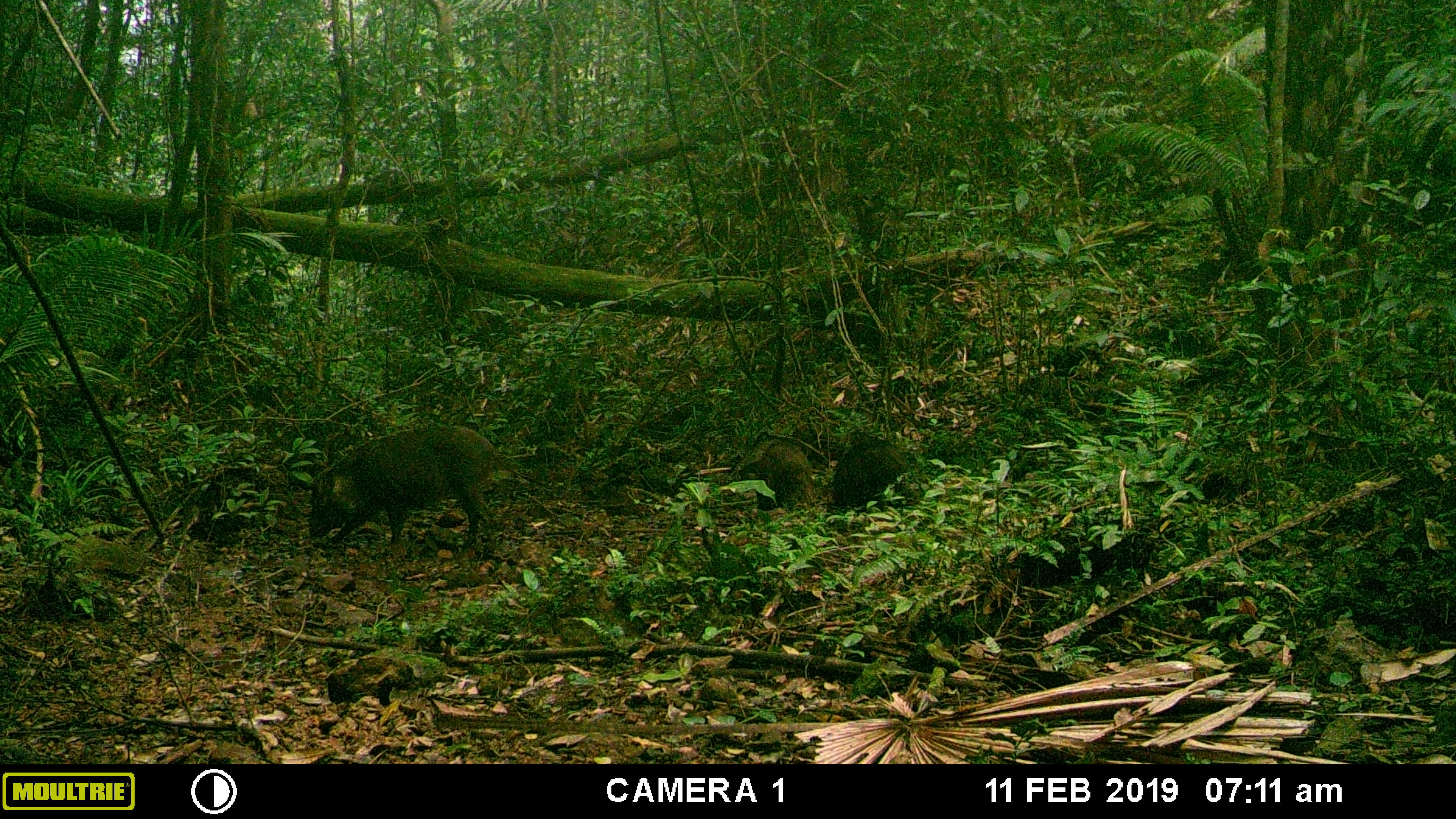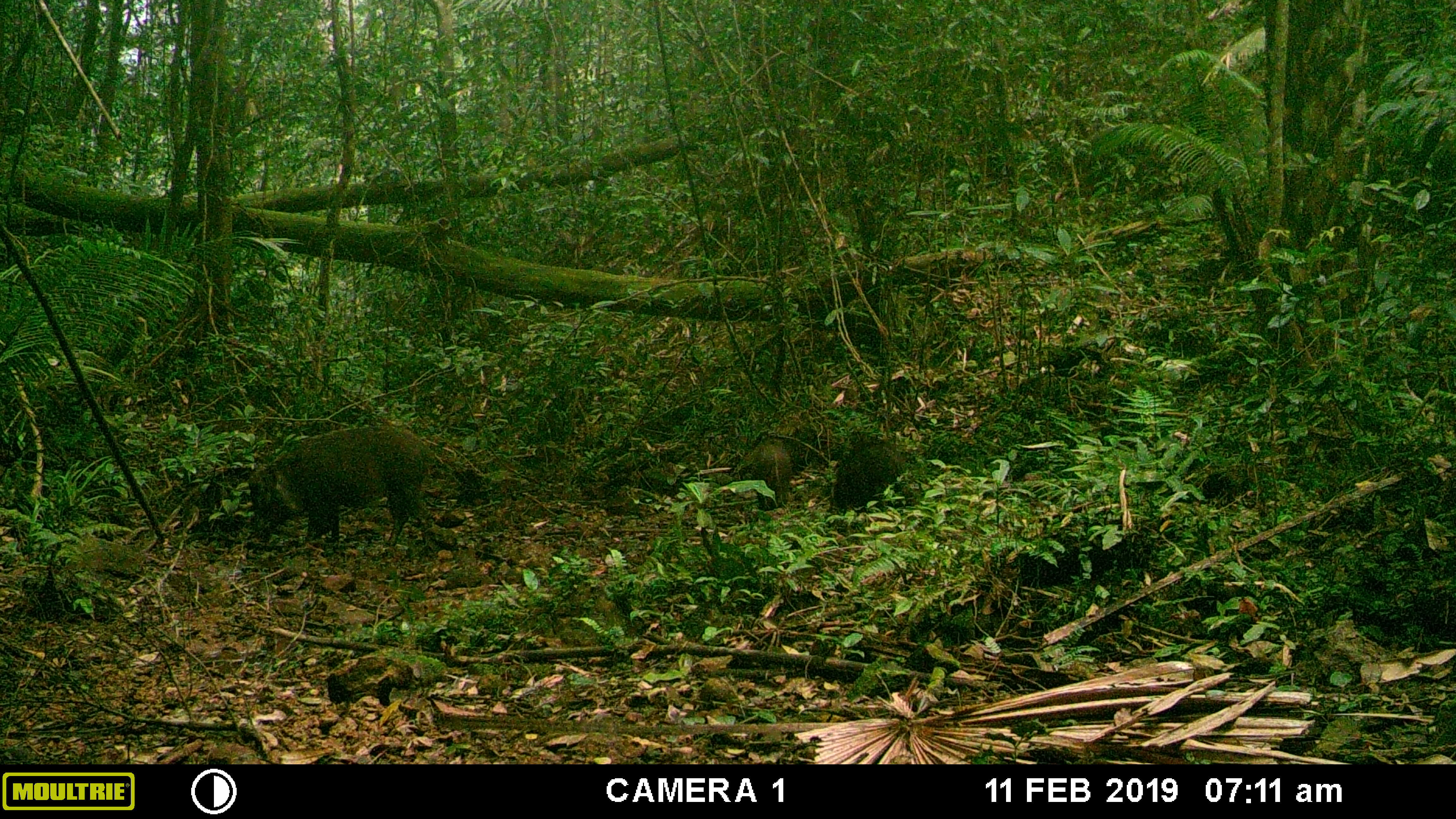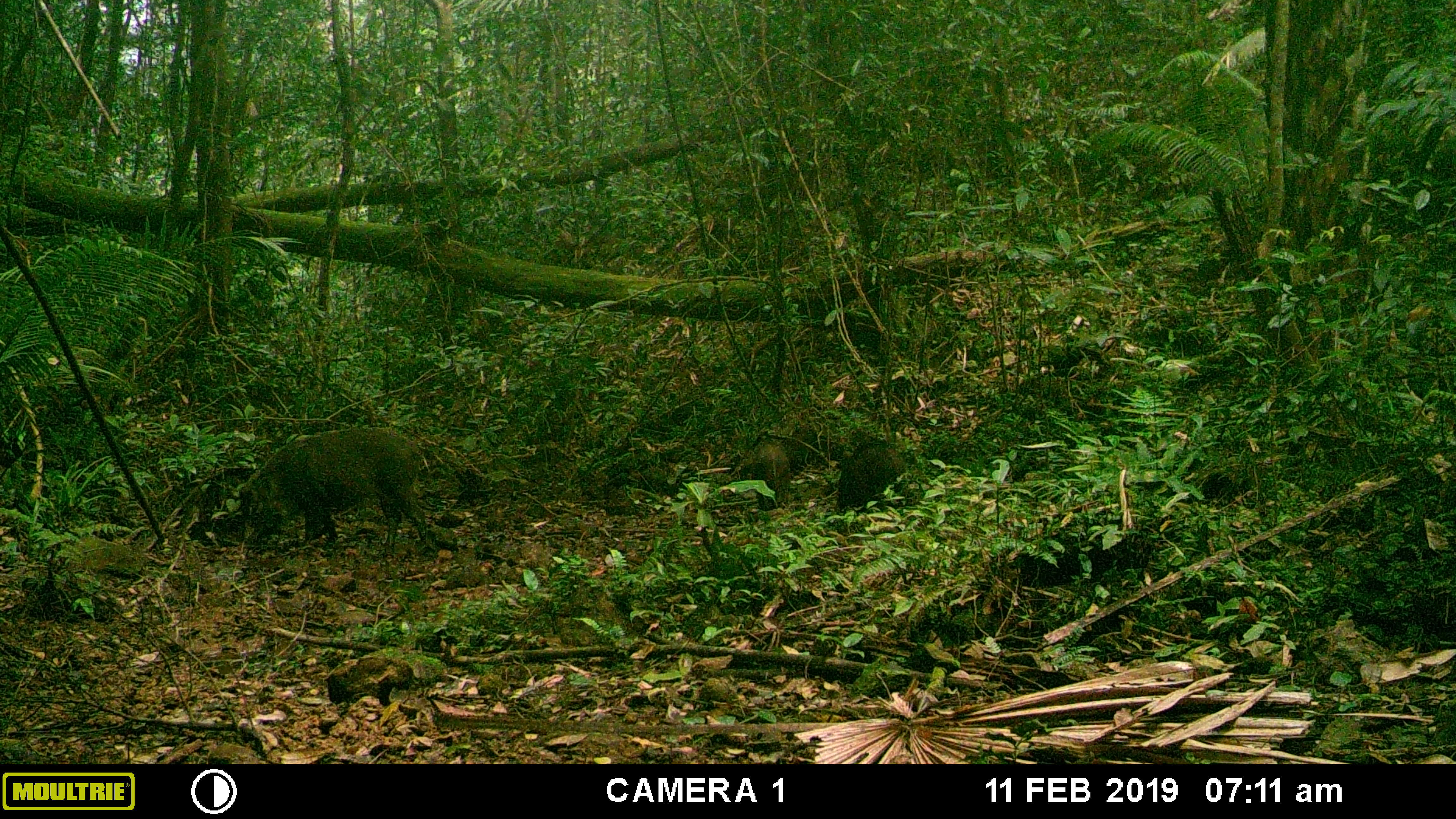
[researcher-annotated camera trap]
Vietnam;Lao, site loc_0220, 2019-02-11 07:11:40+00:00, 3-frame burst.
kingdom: Animalia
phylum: Chordata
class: Mammalia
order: Artiodactyla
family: Suidae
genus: Sus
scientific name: Sus scrofa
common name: eurasian wild pig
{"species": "eurasian wild pig (Sus scrofa)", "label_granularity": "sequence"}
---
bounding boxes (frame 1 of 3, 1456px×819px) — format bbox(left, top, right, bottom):
eurasian wild pig: bbox(308, 425, 498, 552); bbox(831, 430, 906, 515); bbox(754, 441, 812, 511)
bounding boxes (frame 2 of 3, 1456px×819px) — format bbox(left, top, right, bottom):
eurasian wild pig: bbox(248, 426, 436, 548); bbox(833, 437, 916, 512); bbox(750, 437, 793, 510)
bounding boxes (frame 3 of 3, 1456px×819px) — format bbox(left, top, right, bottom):
eurasian wild pig: bbox(238, 426, 428, 558); bbox(838, 438, 907, 513); bbox(751, 441, 791, 511)